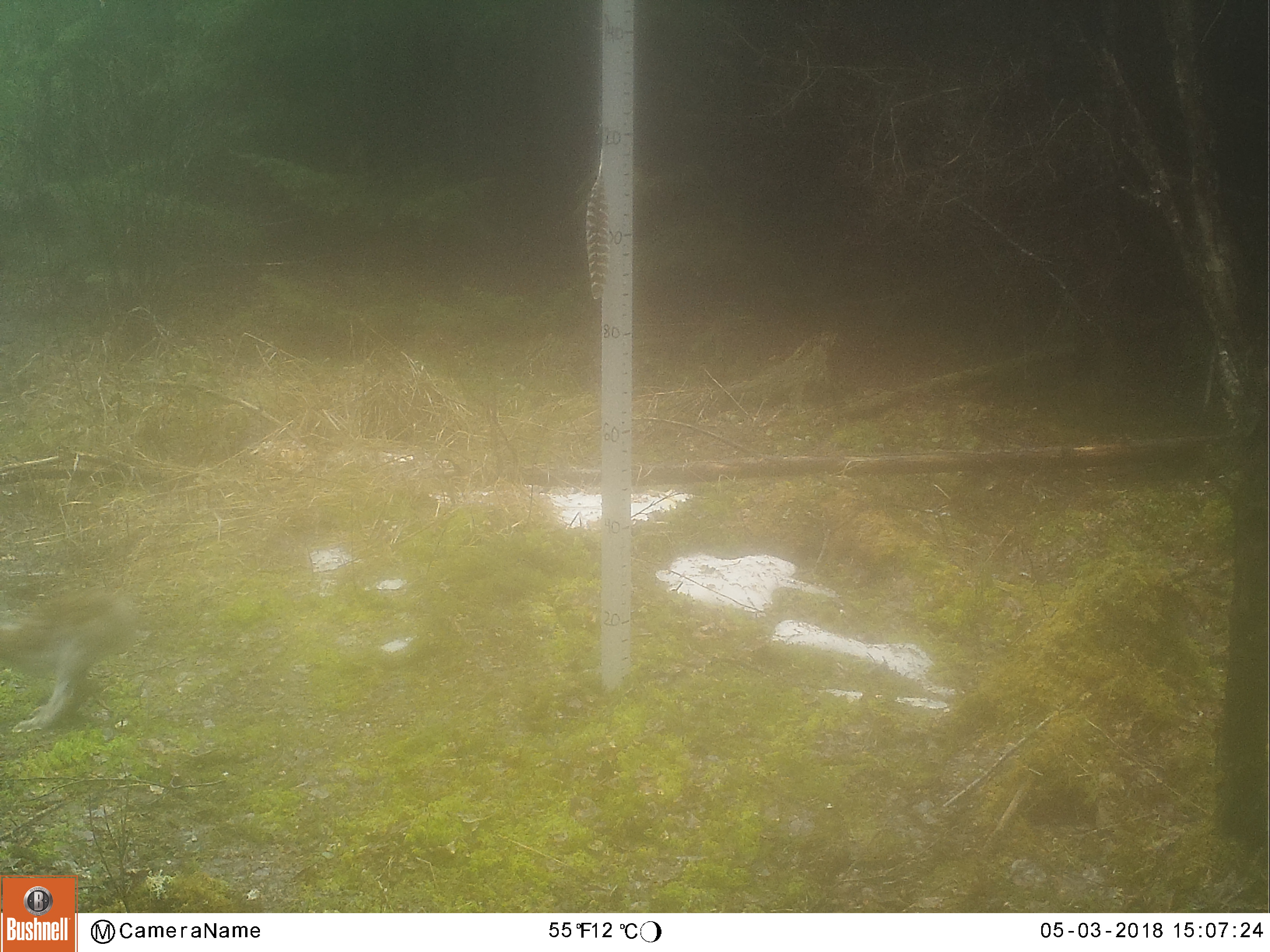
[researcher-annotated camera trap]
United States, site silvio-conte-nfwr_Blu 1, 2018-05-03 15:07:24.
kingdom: Animalia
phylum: Chordata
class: Mammalia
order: Lagomorpha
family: Leporidae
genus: Lepus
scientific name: Lepus americanus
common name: snowshoe hare